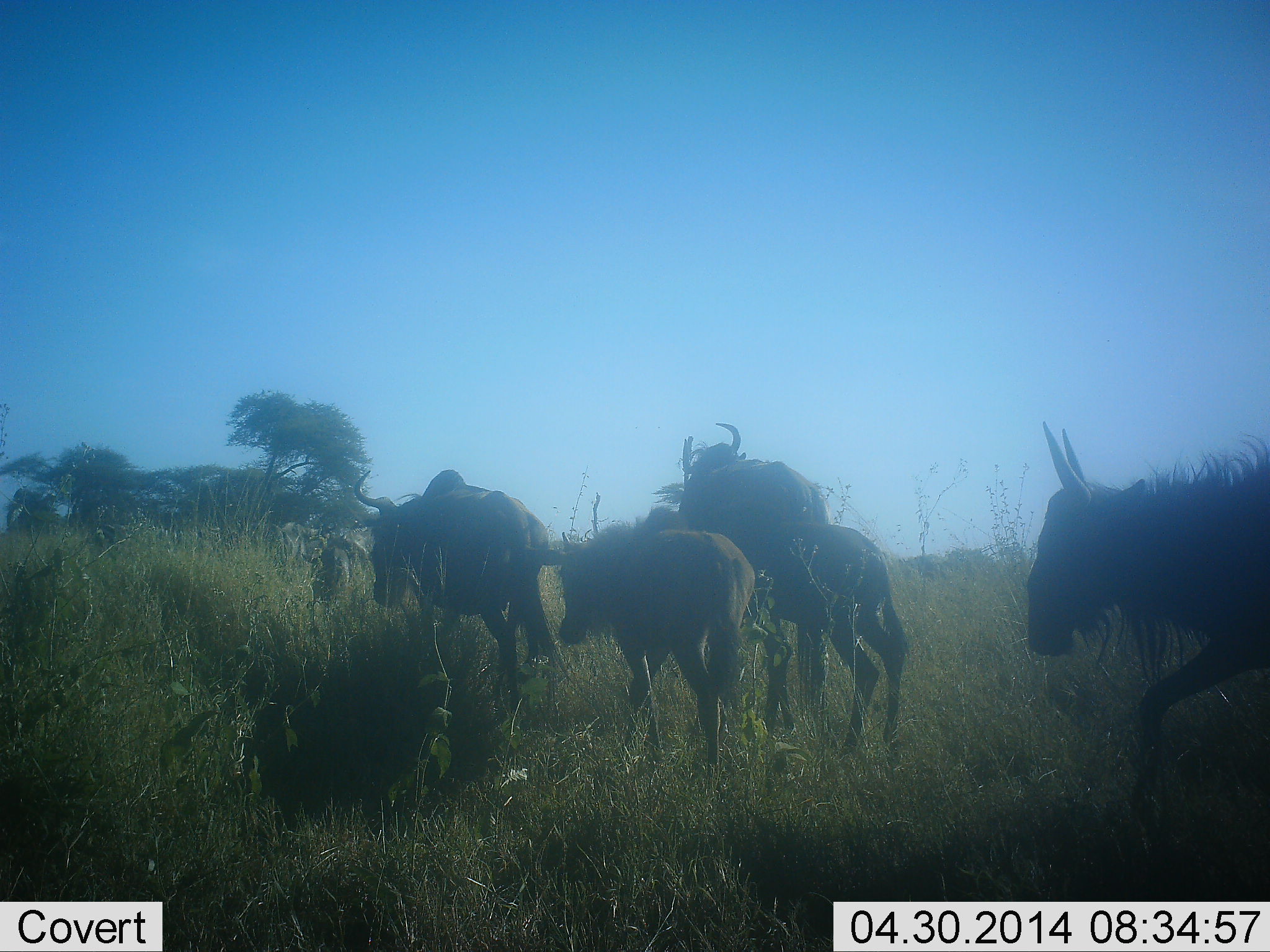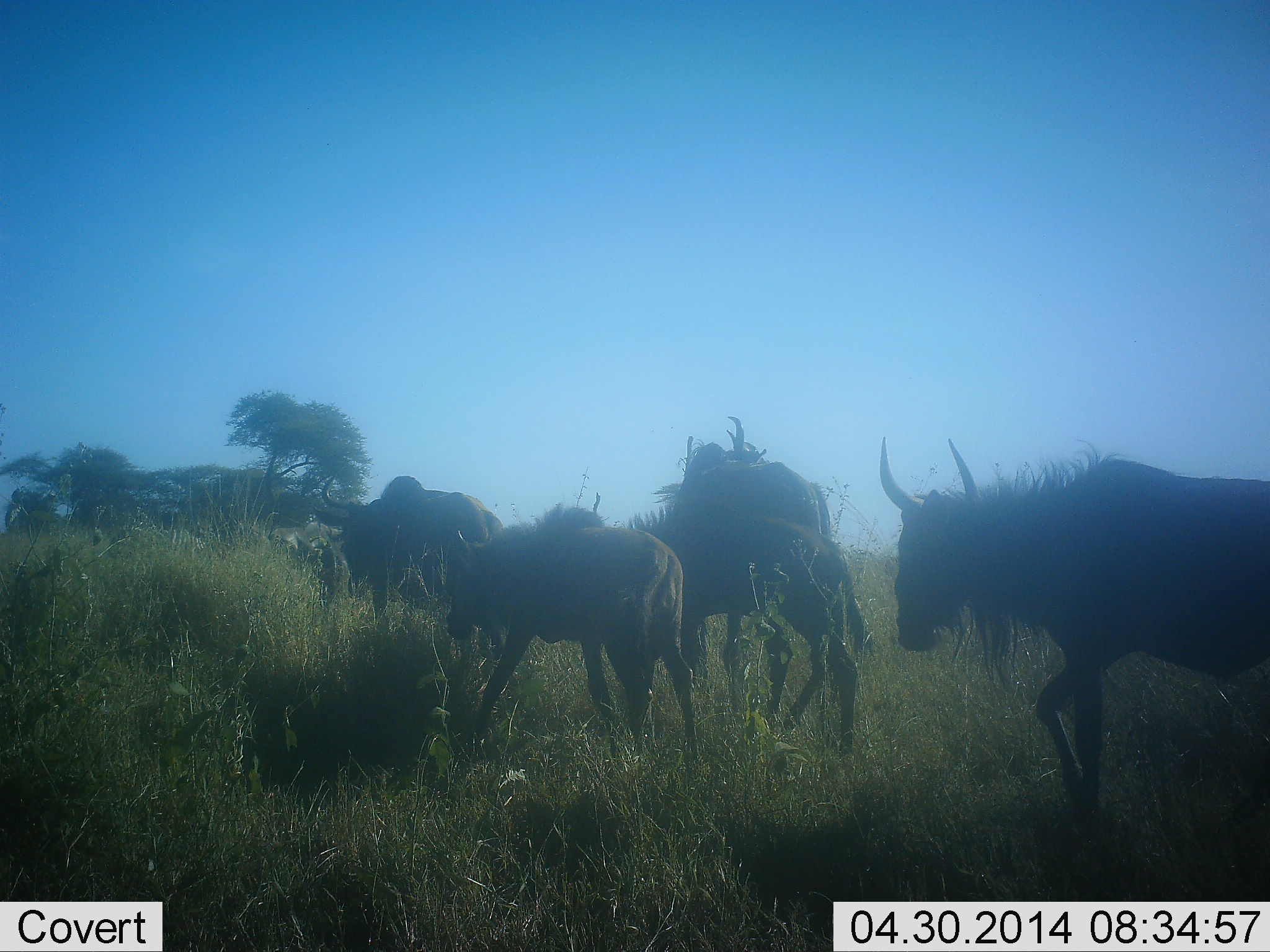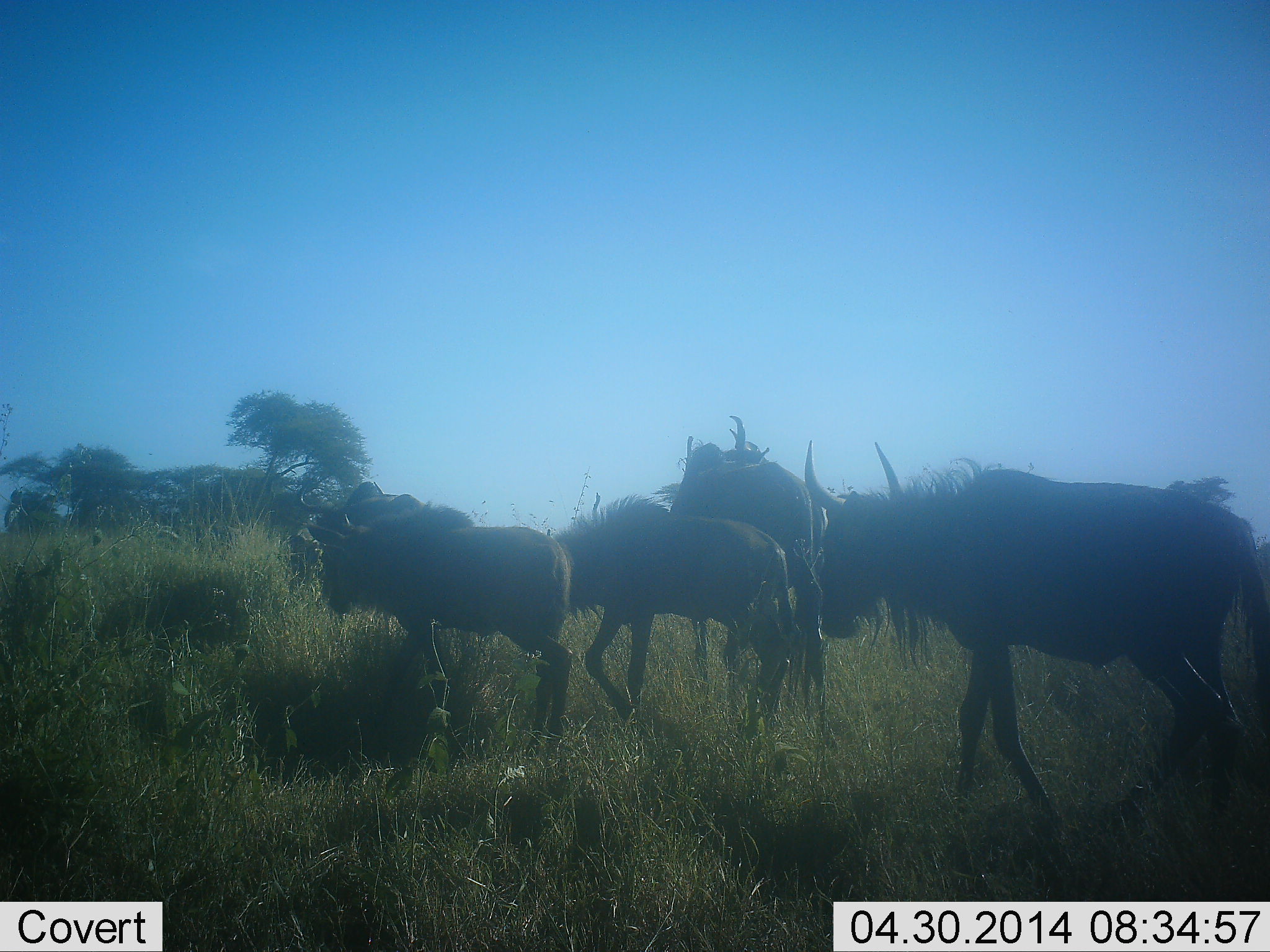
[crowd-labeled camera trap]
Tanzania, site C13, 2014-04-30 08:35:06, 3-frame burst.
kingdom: Animalia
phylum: Chordata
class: Mammalia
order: Artiodactyla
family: Bovidae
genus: Connochaetes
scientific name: Connochaetes taurinus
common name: blue wildebeest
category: wildebeest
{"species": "wildebeest (blue wildebeest) (Connochaetes taurinus)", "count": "5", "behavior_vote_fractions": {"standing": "10%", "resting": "0%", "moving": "100%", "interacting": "0%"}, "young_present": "50%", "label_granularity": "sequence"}